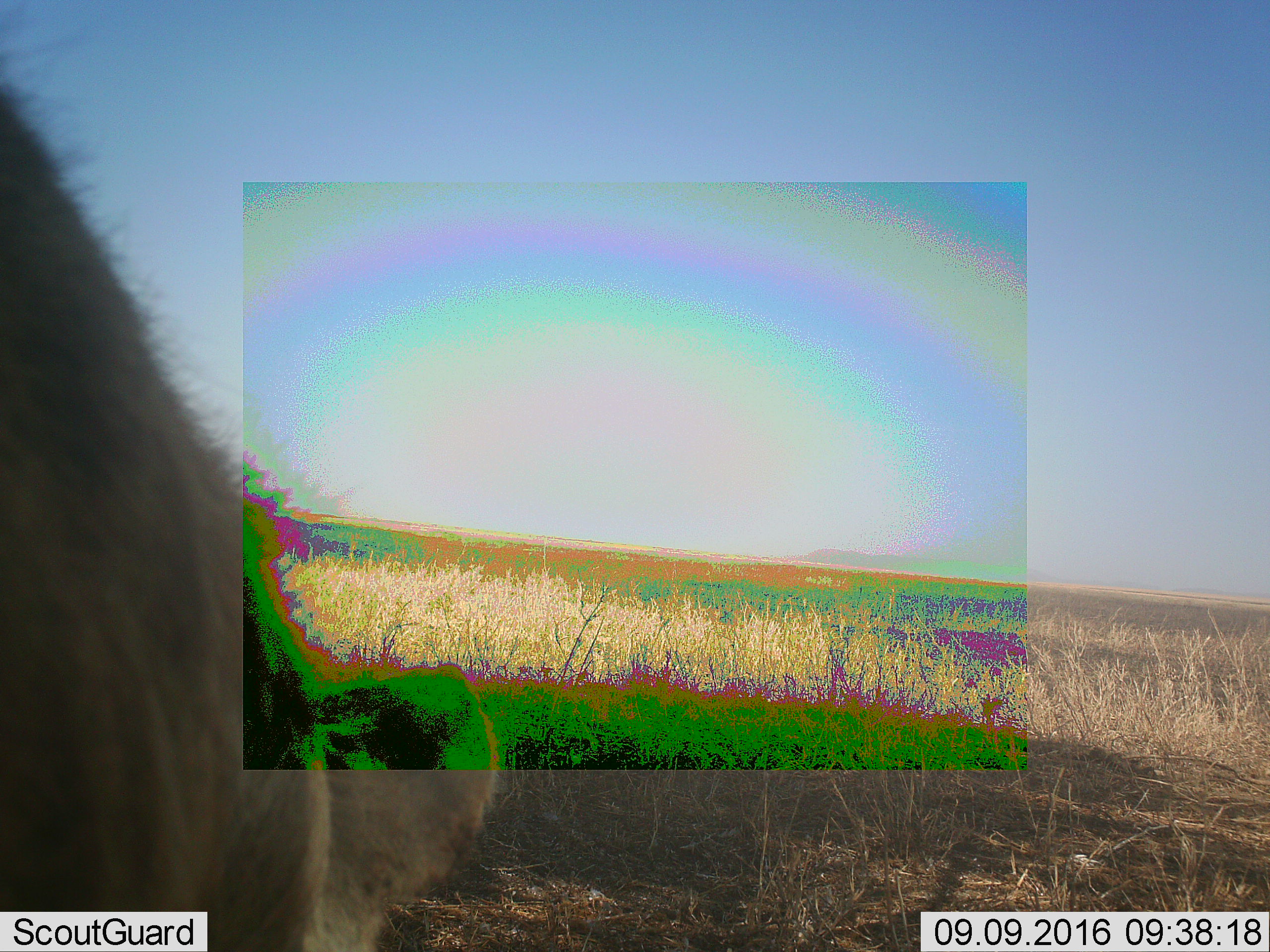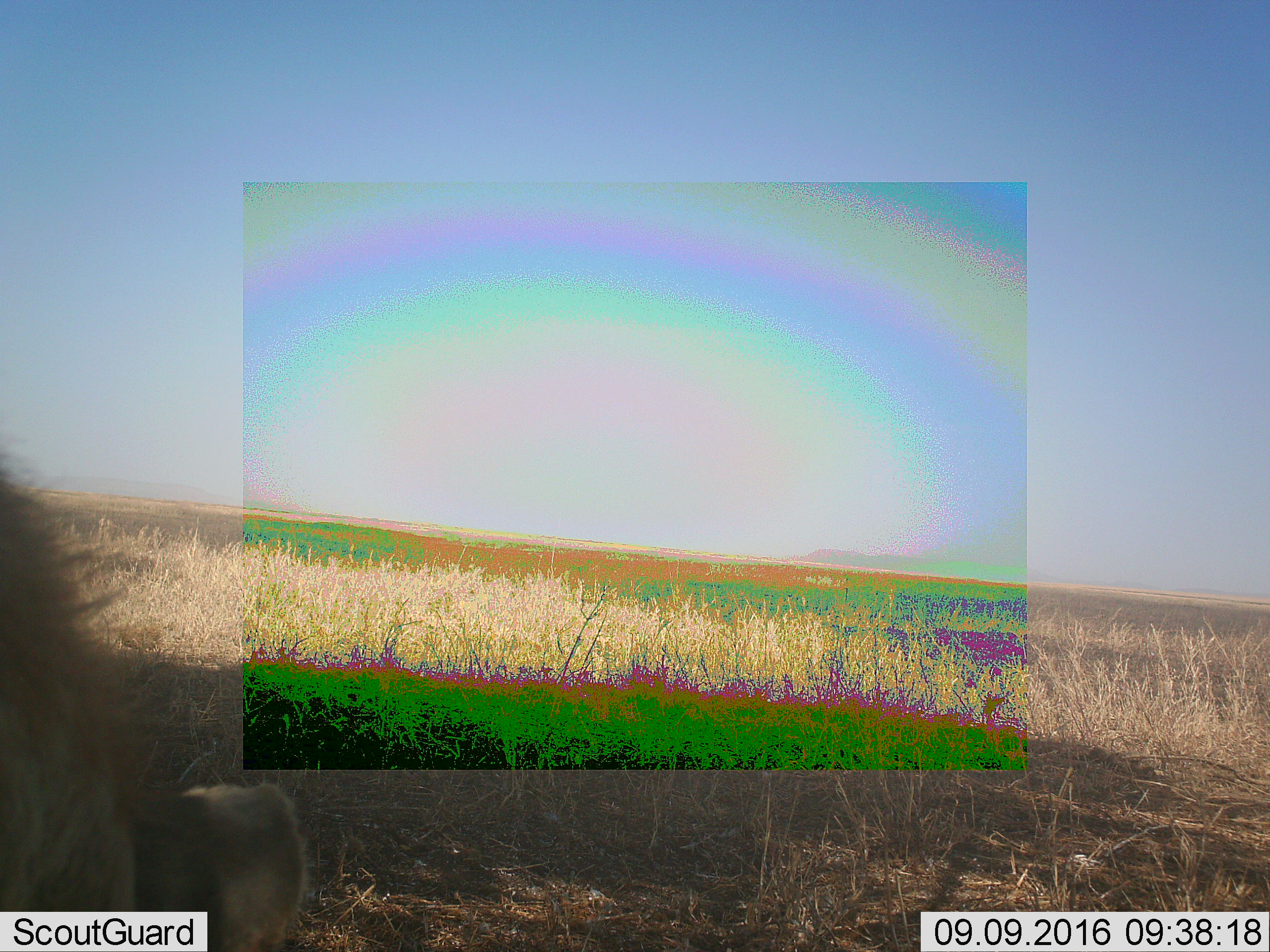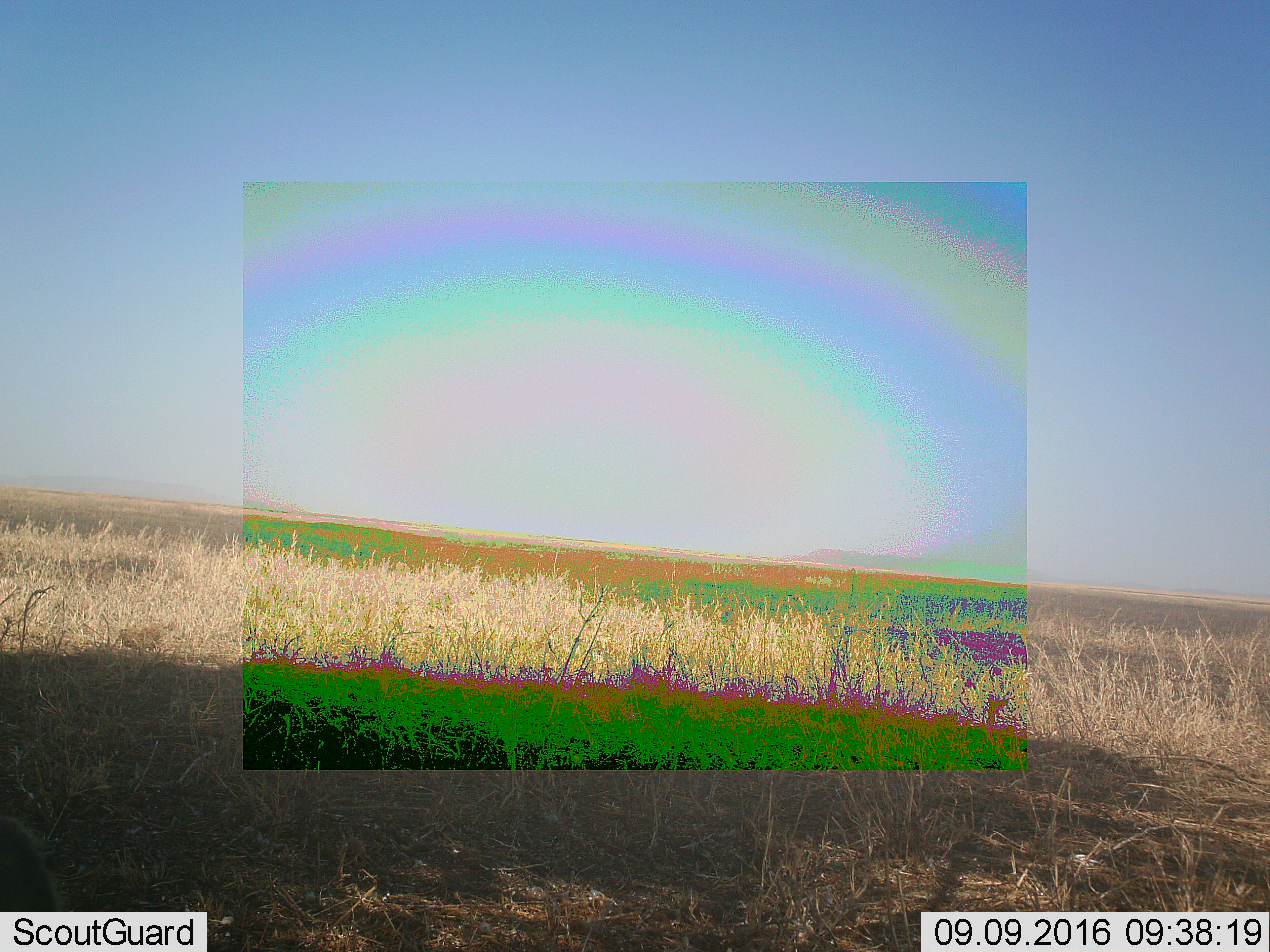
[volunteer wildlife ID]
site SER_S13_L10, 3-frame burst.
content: unidentified animal